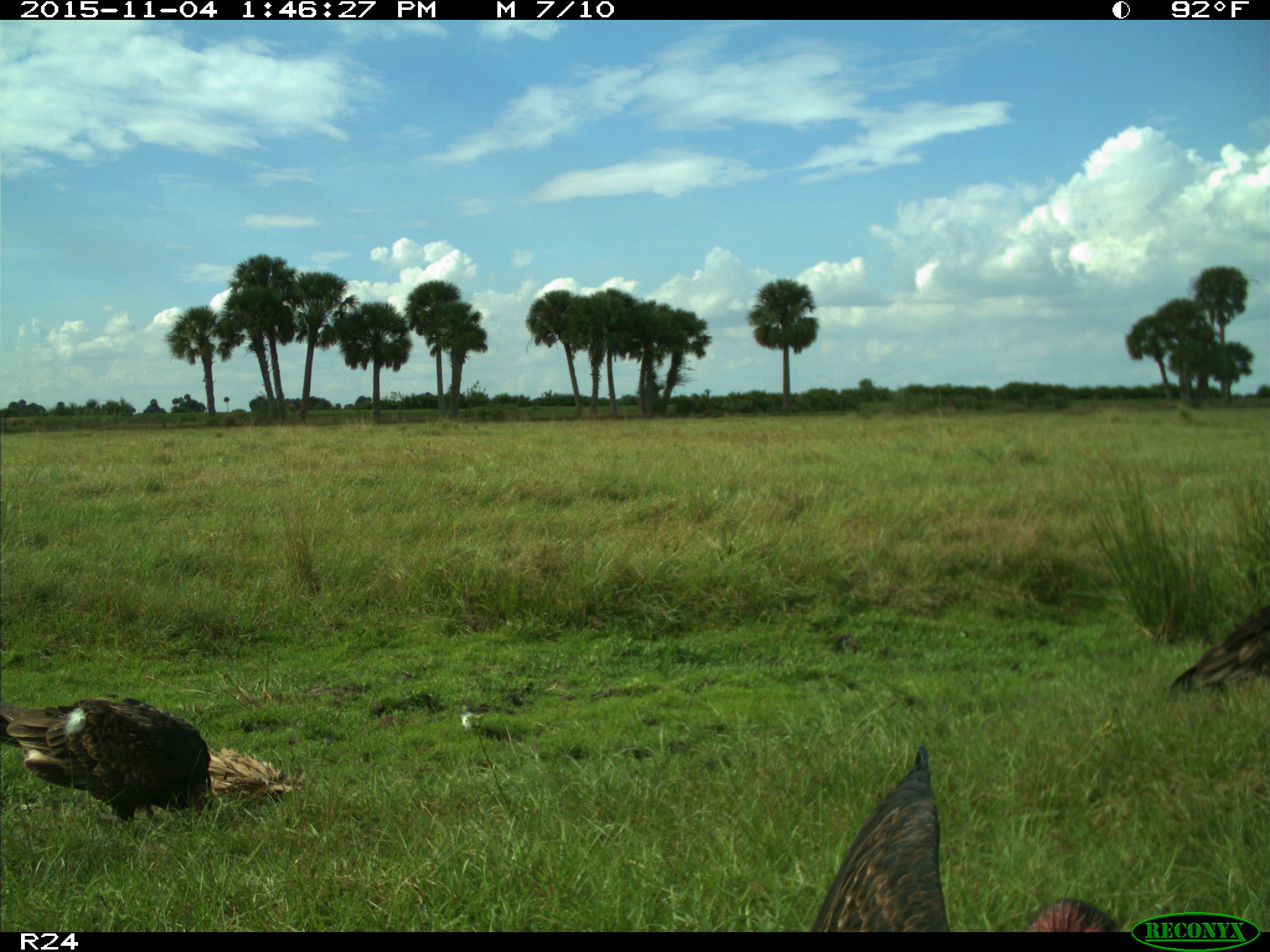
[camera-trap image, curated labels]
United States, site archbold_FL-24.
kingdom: Animalia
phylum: Chordata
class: Aves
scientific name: Aves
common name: birds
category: unidentified bird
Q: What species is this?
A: Unidentified bird (birds) (Aves).